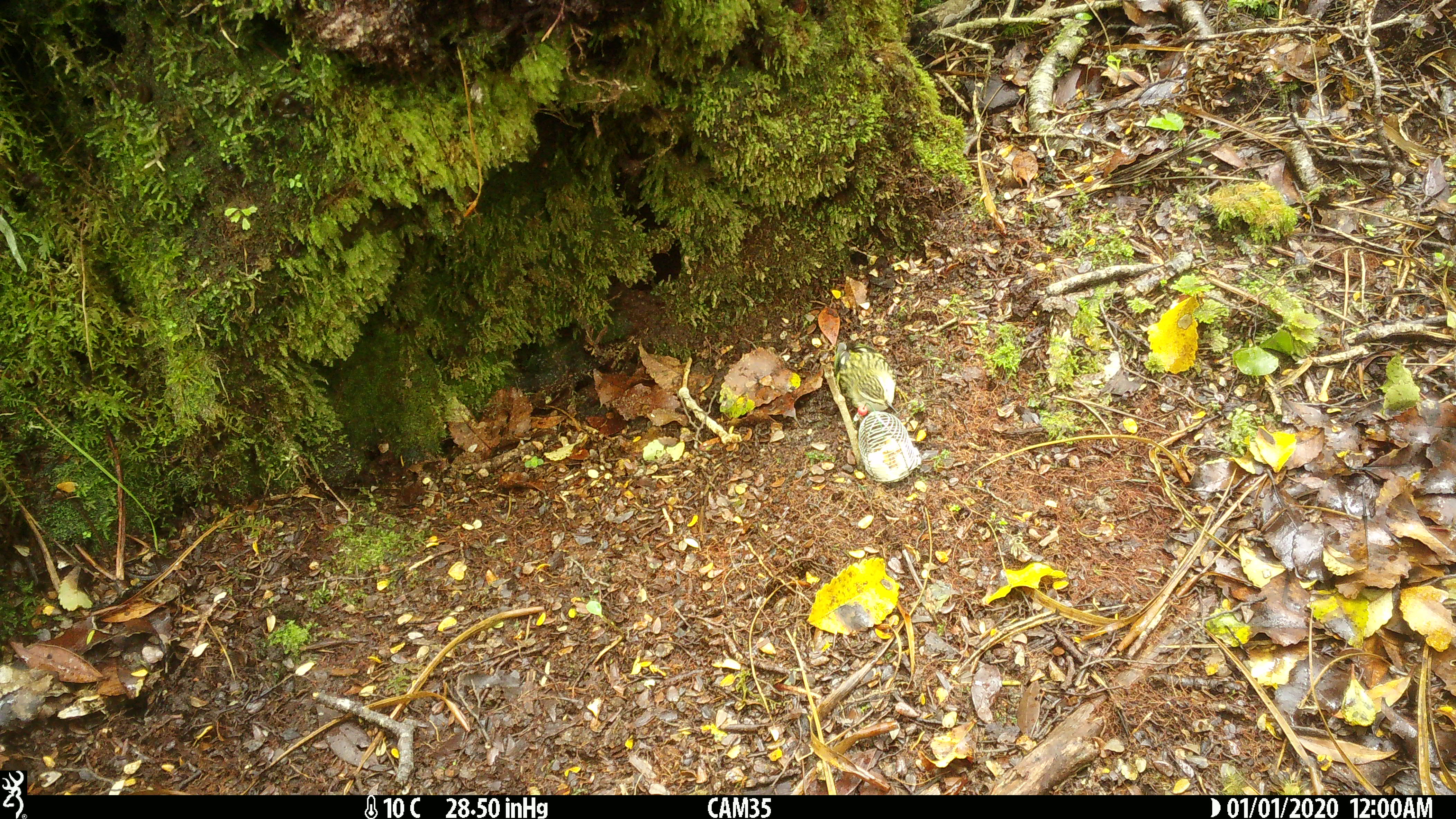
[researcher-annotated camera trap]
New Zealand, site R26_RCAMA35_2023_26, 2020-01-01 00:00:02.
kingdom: Animalia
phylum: Chordata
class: Aves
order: Passeriformes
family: Acanthisittidae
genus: Acanthisitta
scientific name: Acanthisitta chloris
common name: rifleman